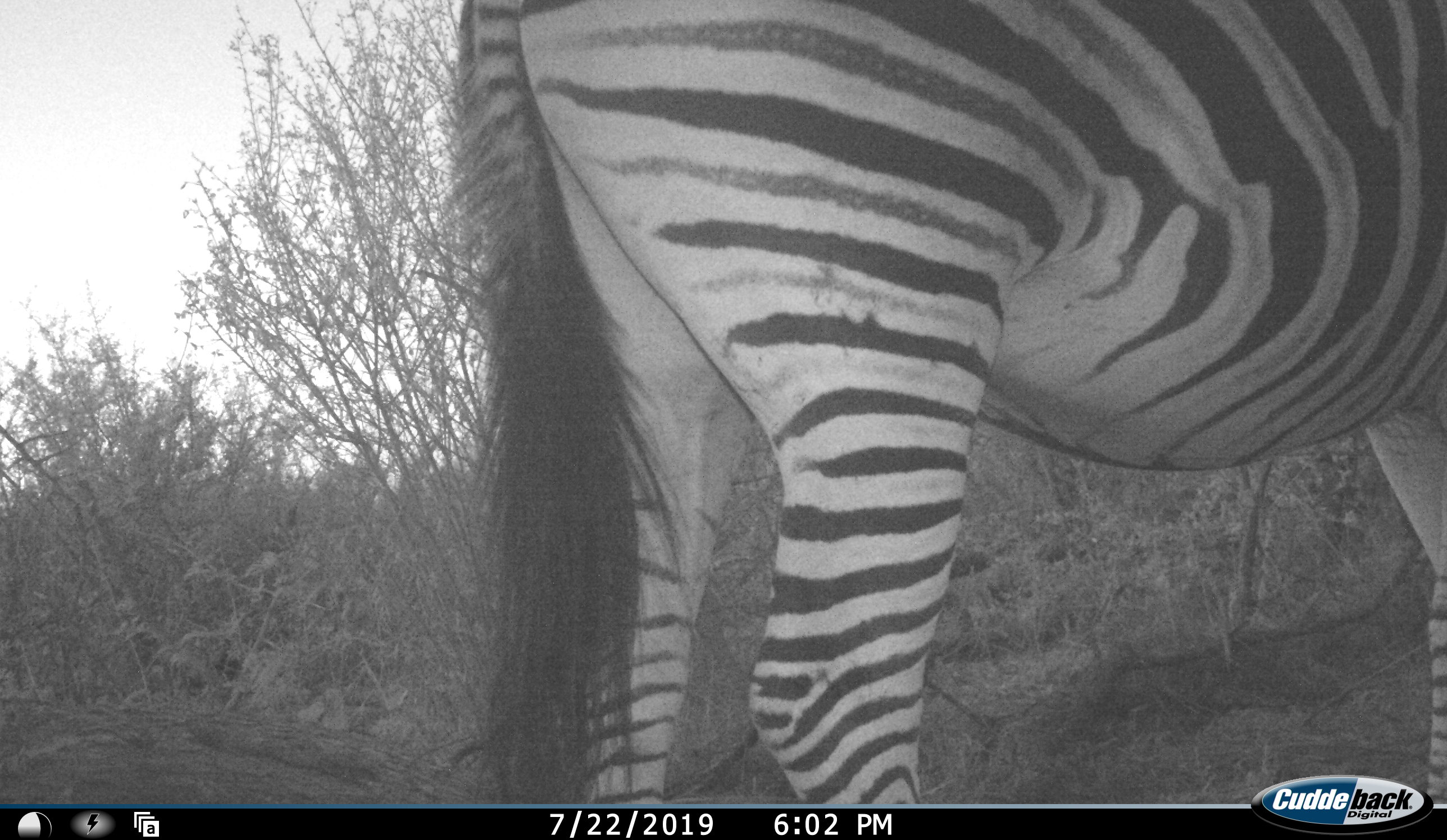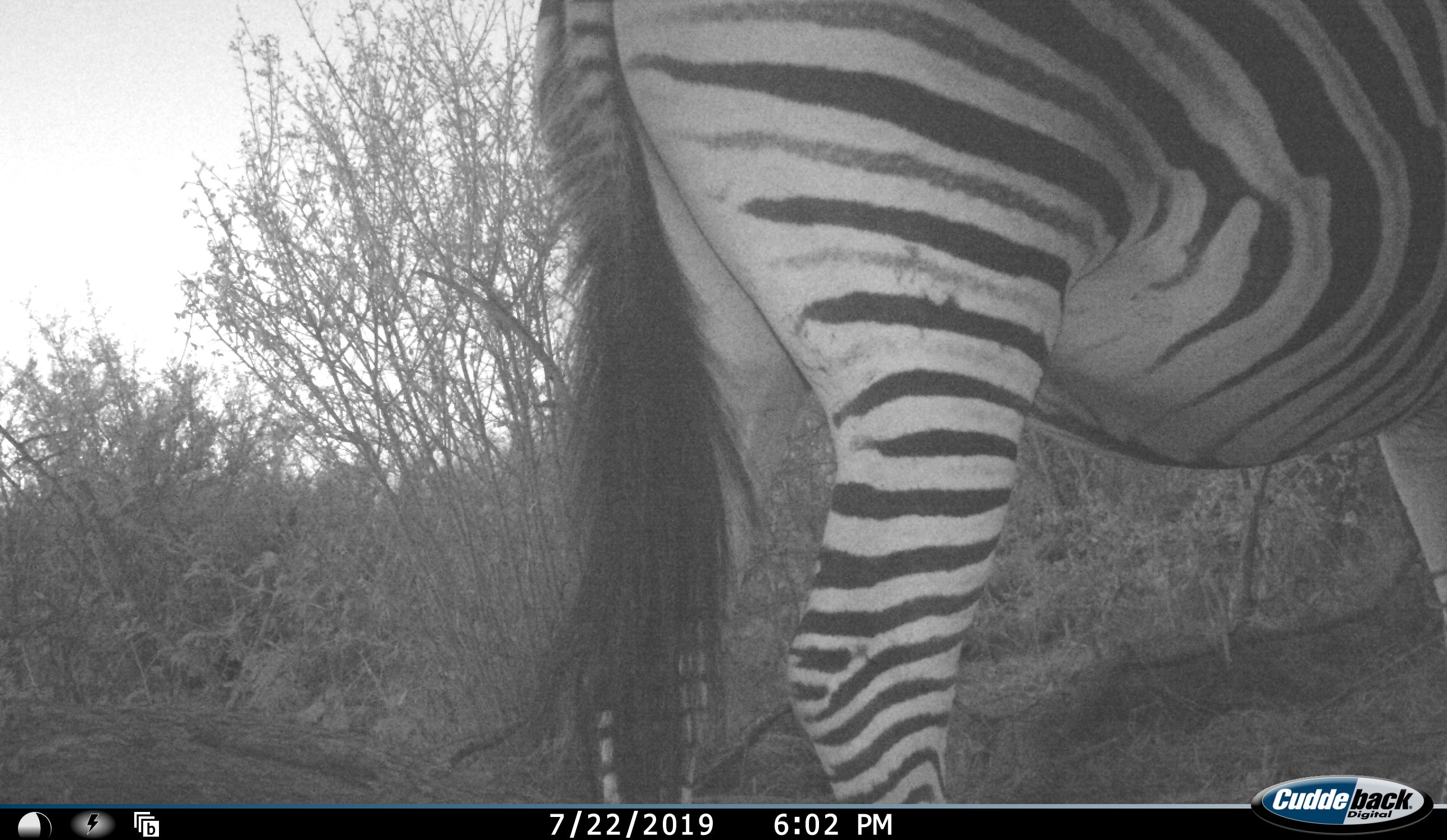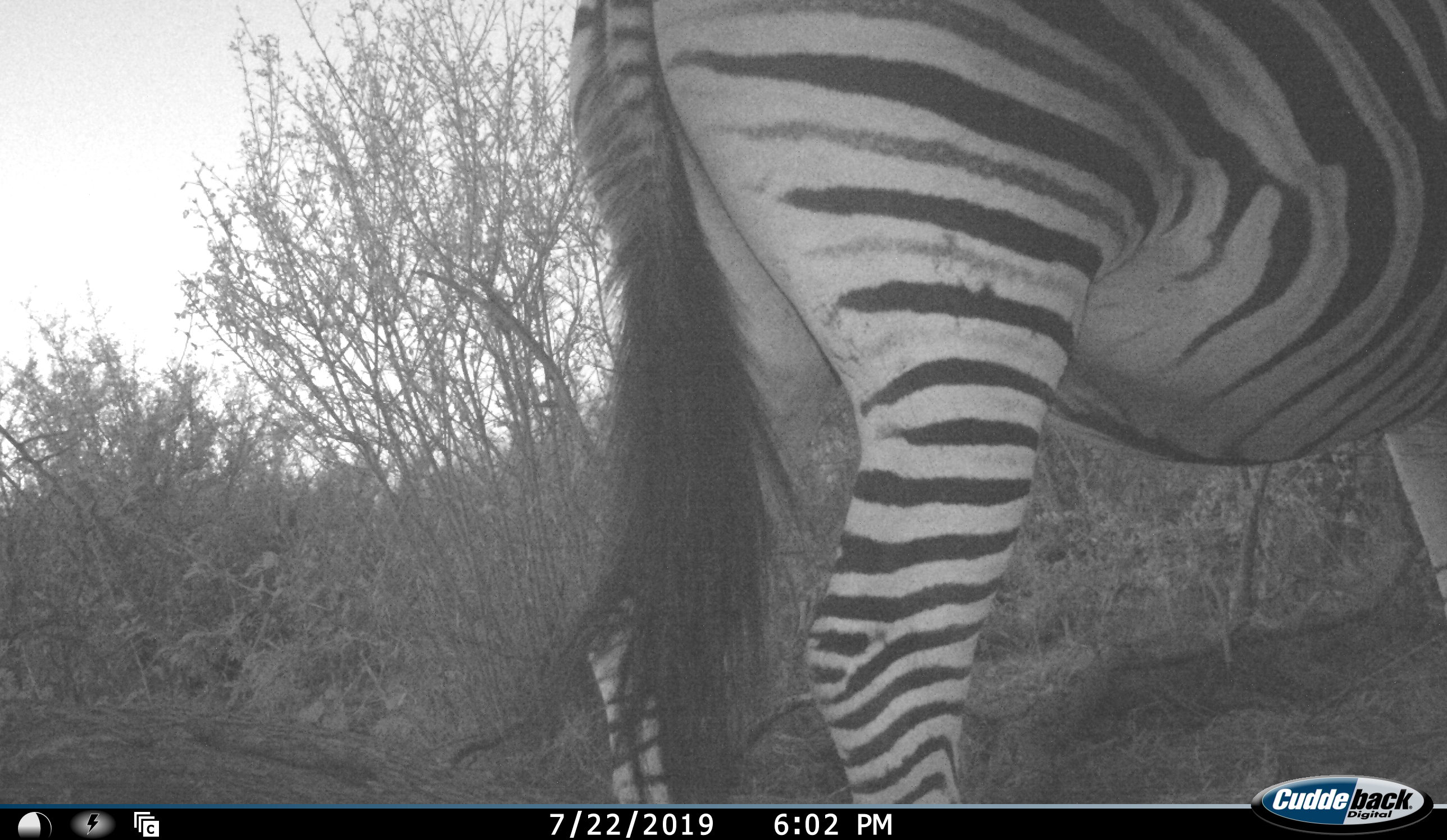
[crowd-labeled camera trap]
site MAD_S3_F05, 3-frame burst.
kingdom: Animalia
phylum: Chordata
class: Mammalia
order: Perissodactyla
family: Equidae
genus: Equus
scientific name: Equus quagga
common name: plains zebra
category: zebraplains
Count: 1.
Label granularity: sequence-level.